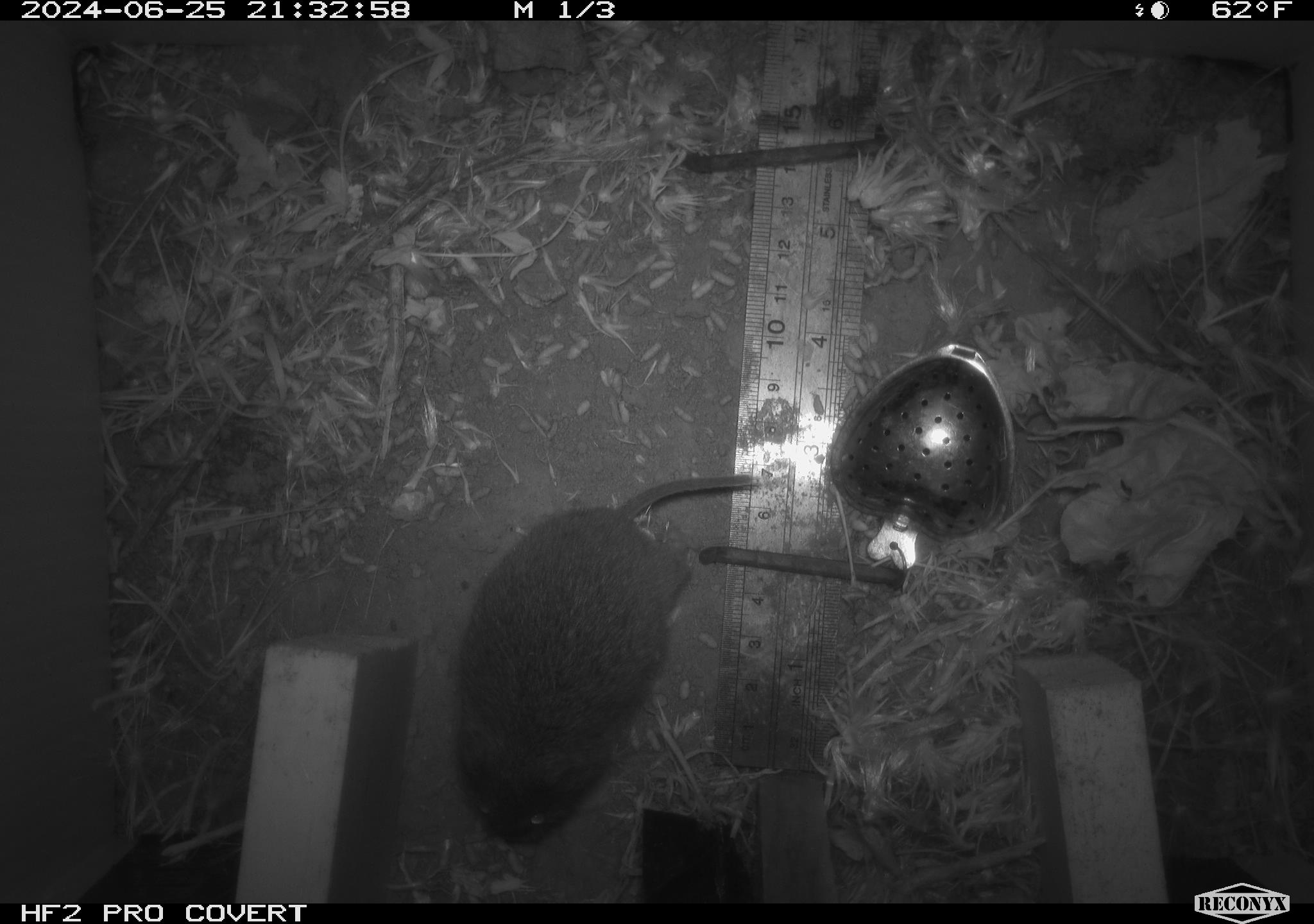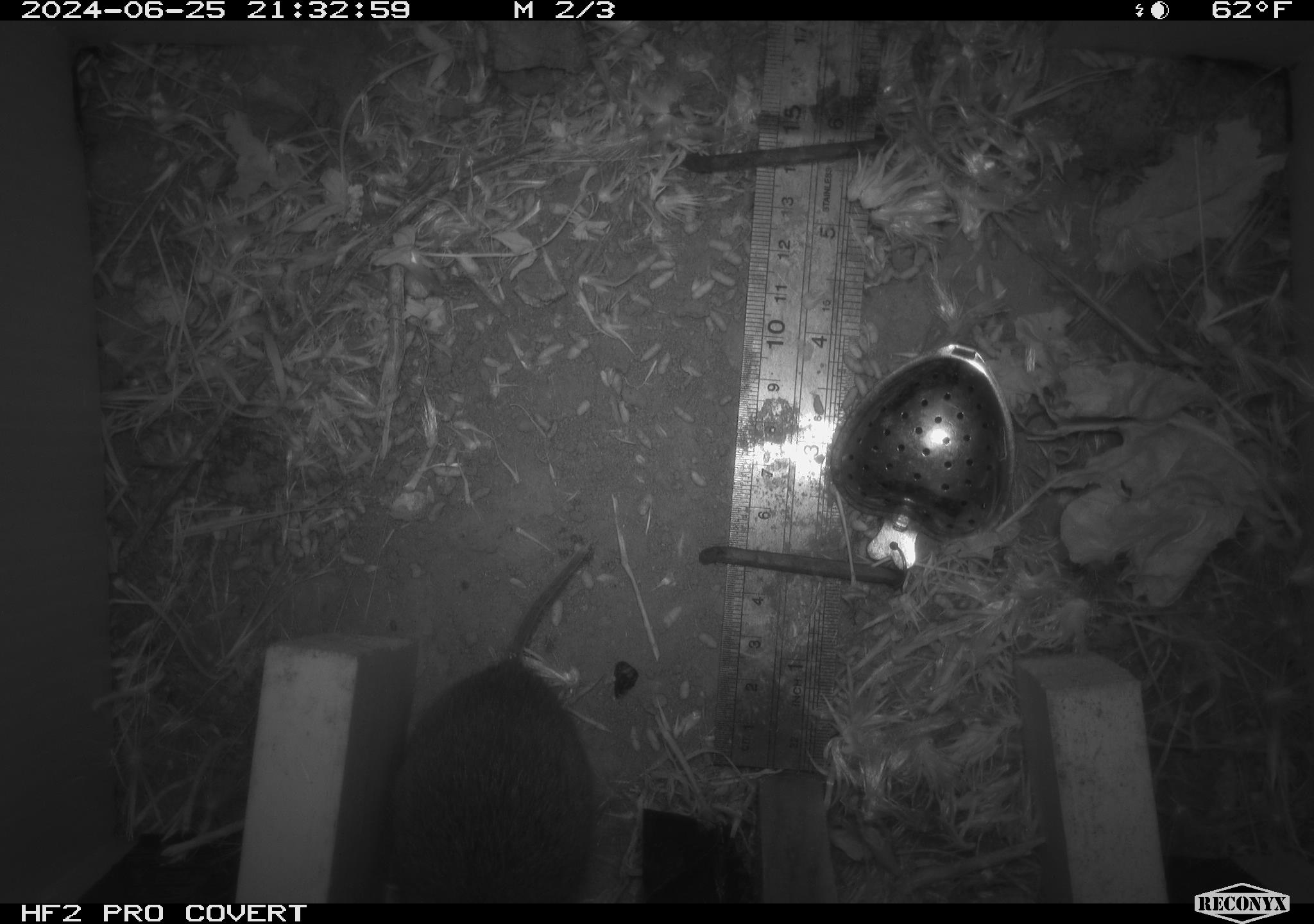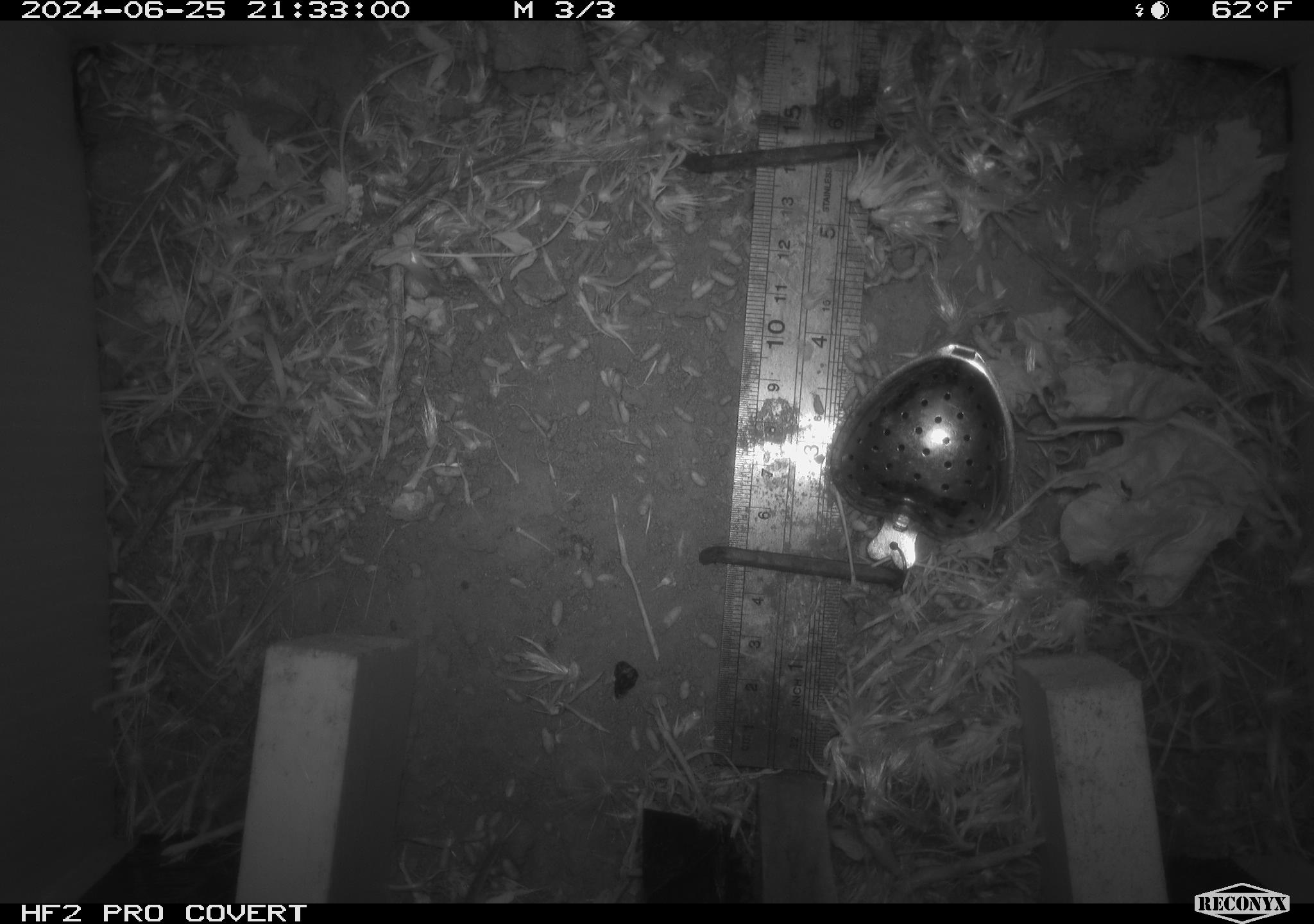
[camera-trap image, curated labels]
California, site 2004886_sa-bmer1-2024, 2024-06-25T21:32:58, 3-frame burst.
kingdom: Animalia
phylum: Chordata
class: Mammalia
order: Rodentia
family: Cricetidae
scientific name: Cricetidae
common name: hamsters, voles, lemmings, and allies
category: cricetidae family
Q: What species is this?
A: Cricetidae family (hamsters, voles, lemmings, and allies) (Cricetidae).